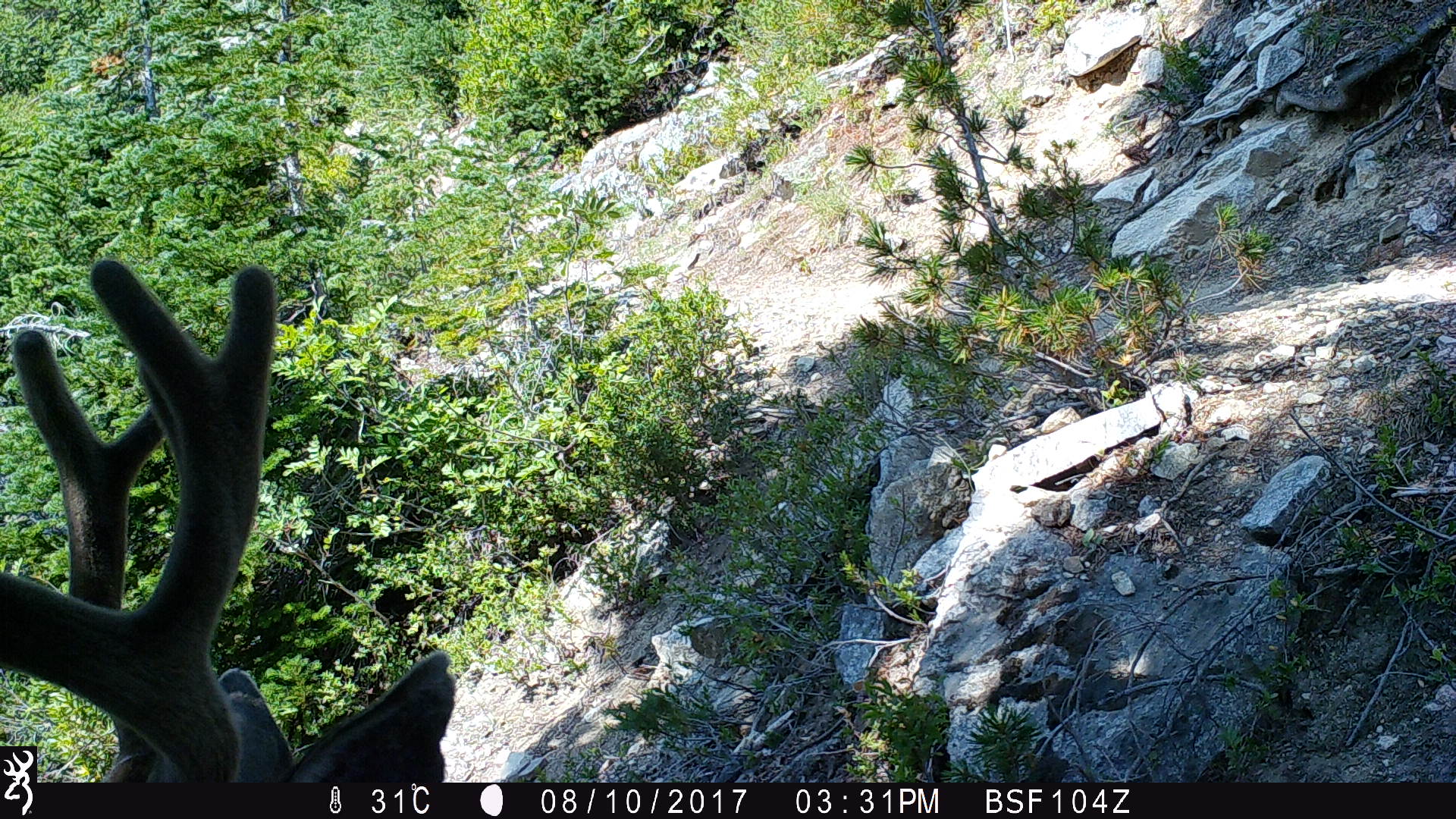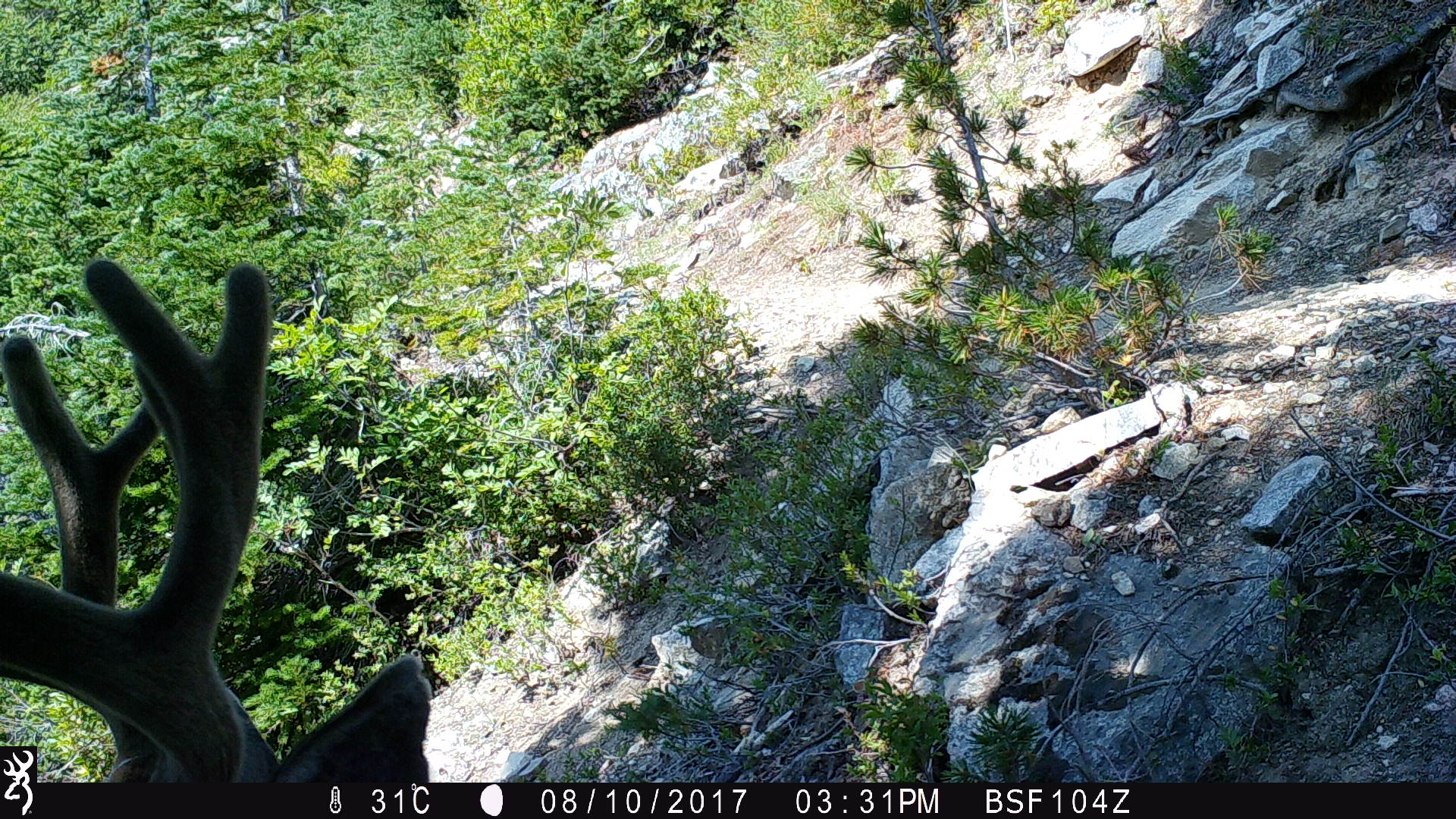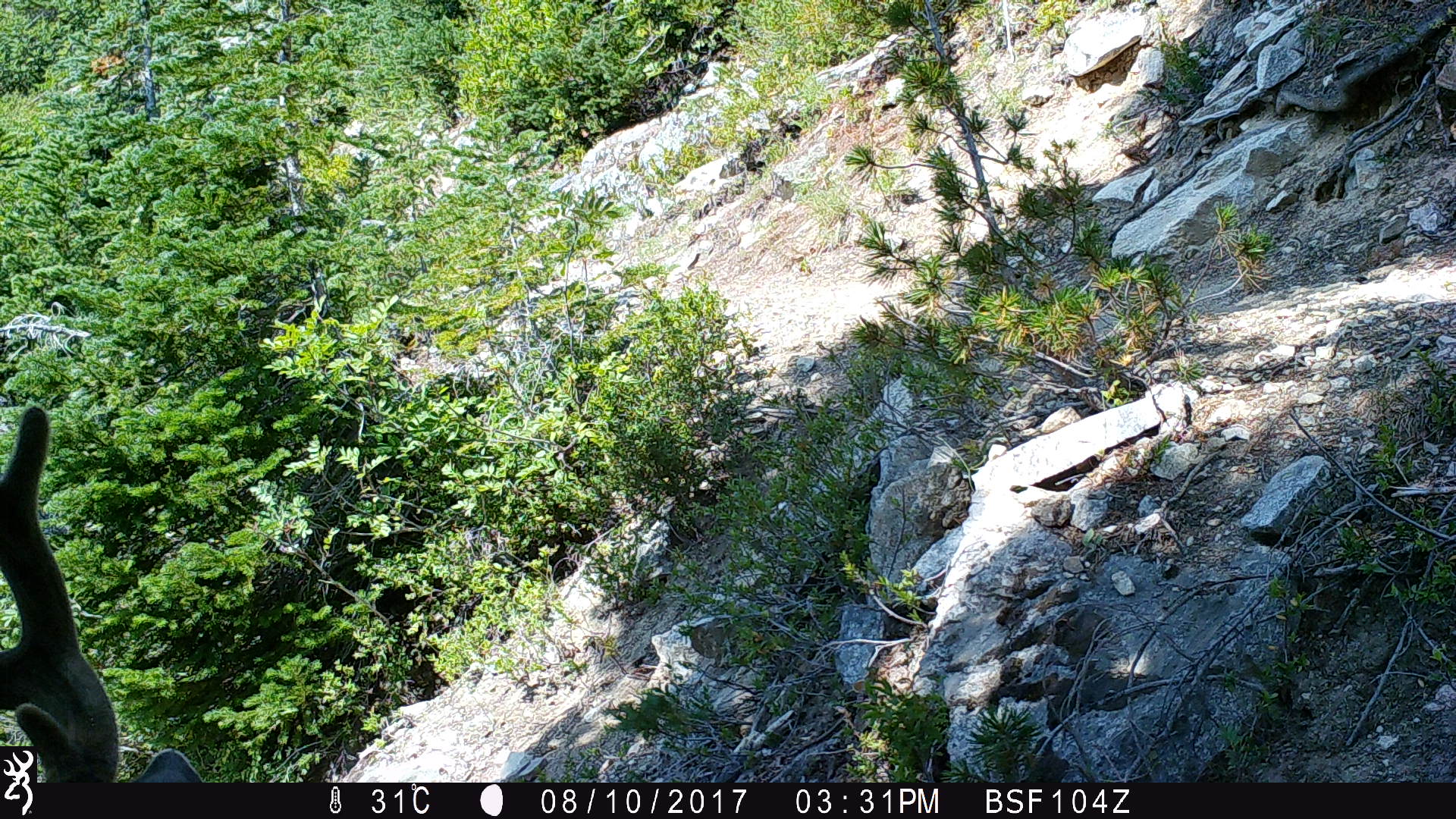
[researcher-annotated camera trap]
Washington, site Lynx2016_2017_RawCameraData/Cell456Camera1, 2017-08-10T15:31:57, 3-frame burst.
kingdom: Animalia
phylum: Chordata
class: Mammalia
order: Artiodactyla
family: Cervidae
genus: Odocoileus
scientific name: Odocoileus hemionus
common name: mule deer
Odocoileus hemionus (mule deer). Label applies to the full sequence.